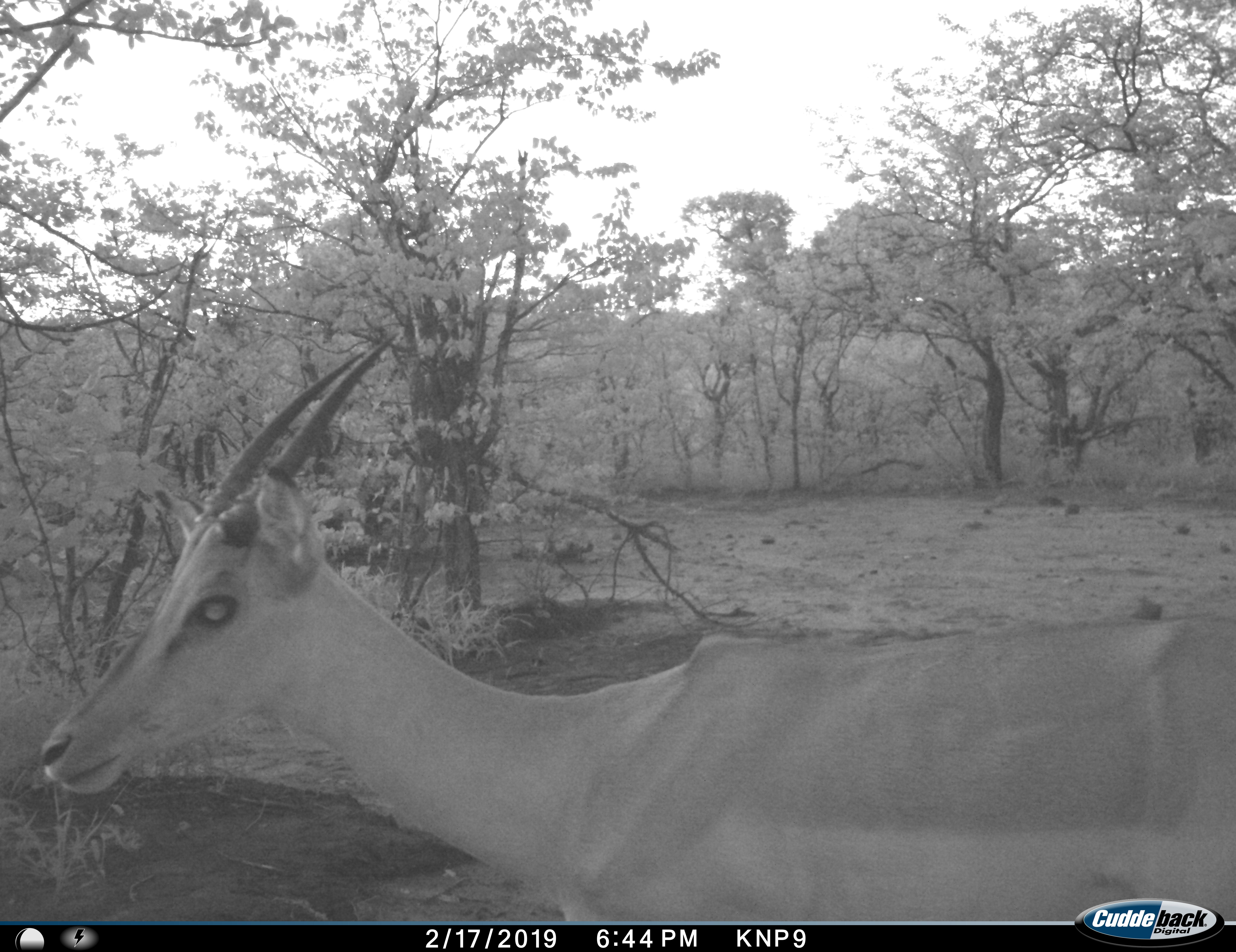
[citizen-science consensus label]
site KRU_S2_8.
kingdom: Animalia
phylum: Chordata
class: Mammalia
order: Artiodactyla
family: Bovidae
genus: Aepyceros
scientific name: Aepyceros melampus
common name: impala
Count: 1.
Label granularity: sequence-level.